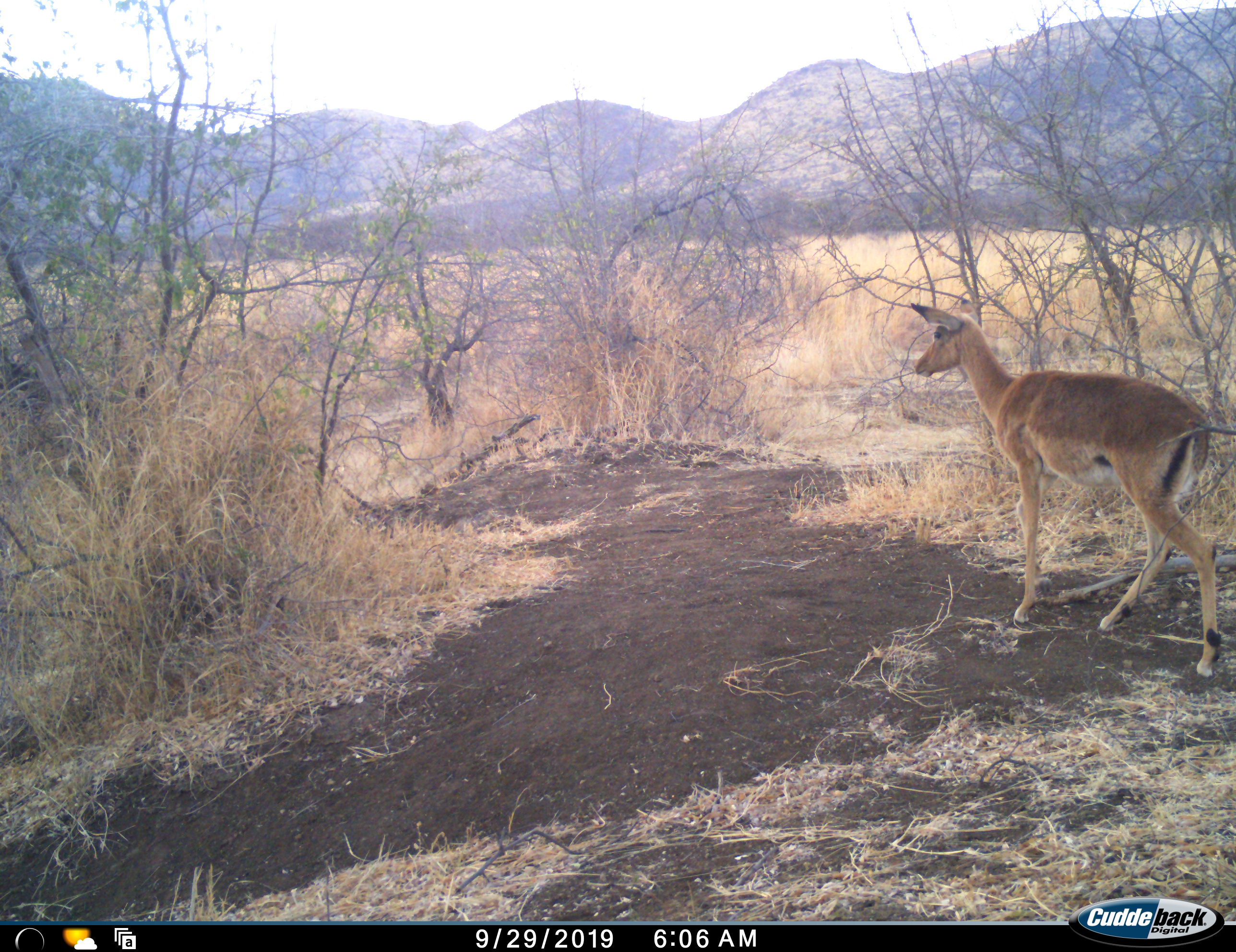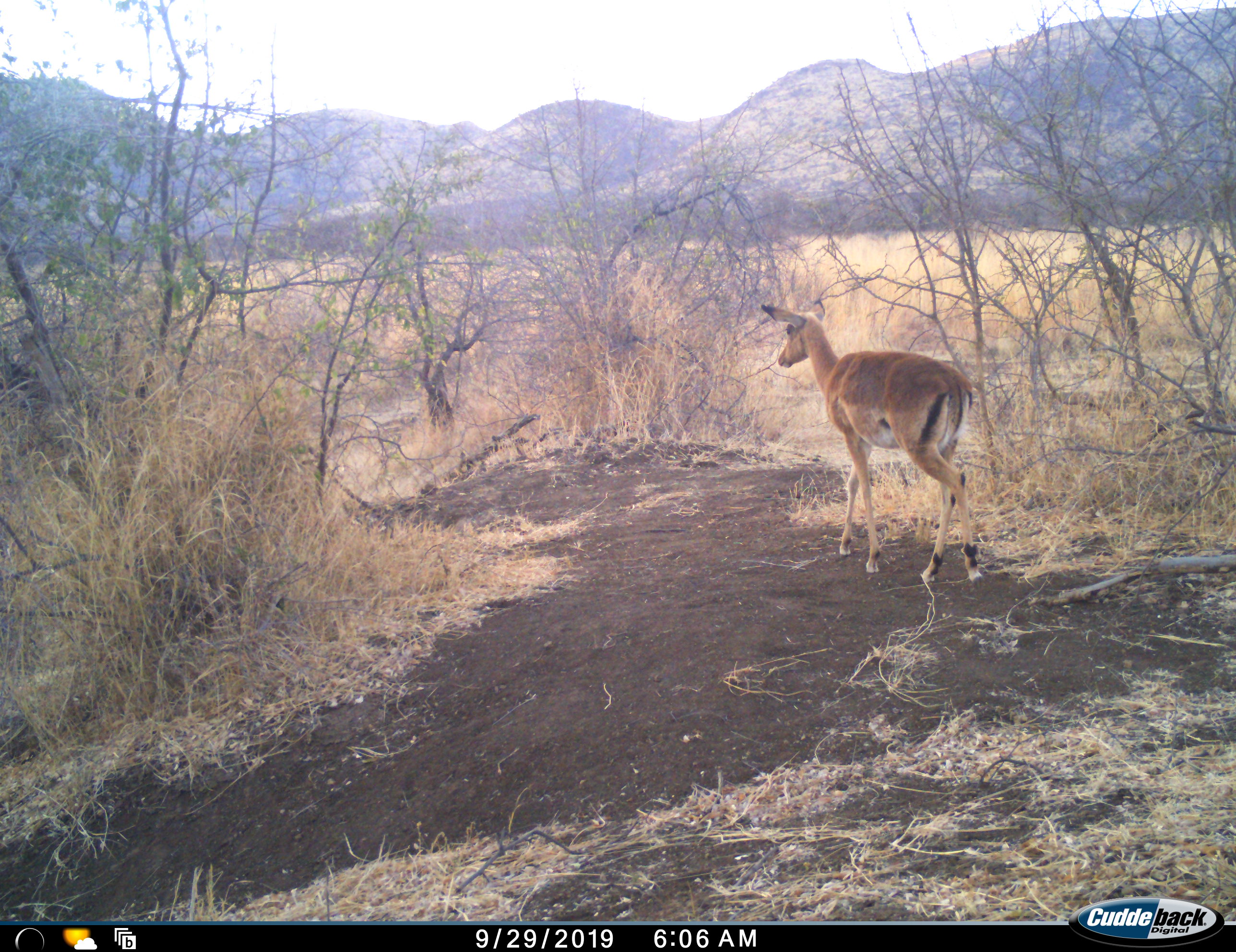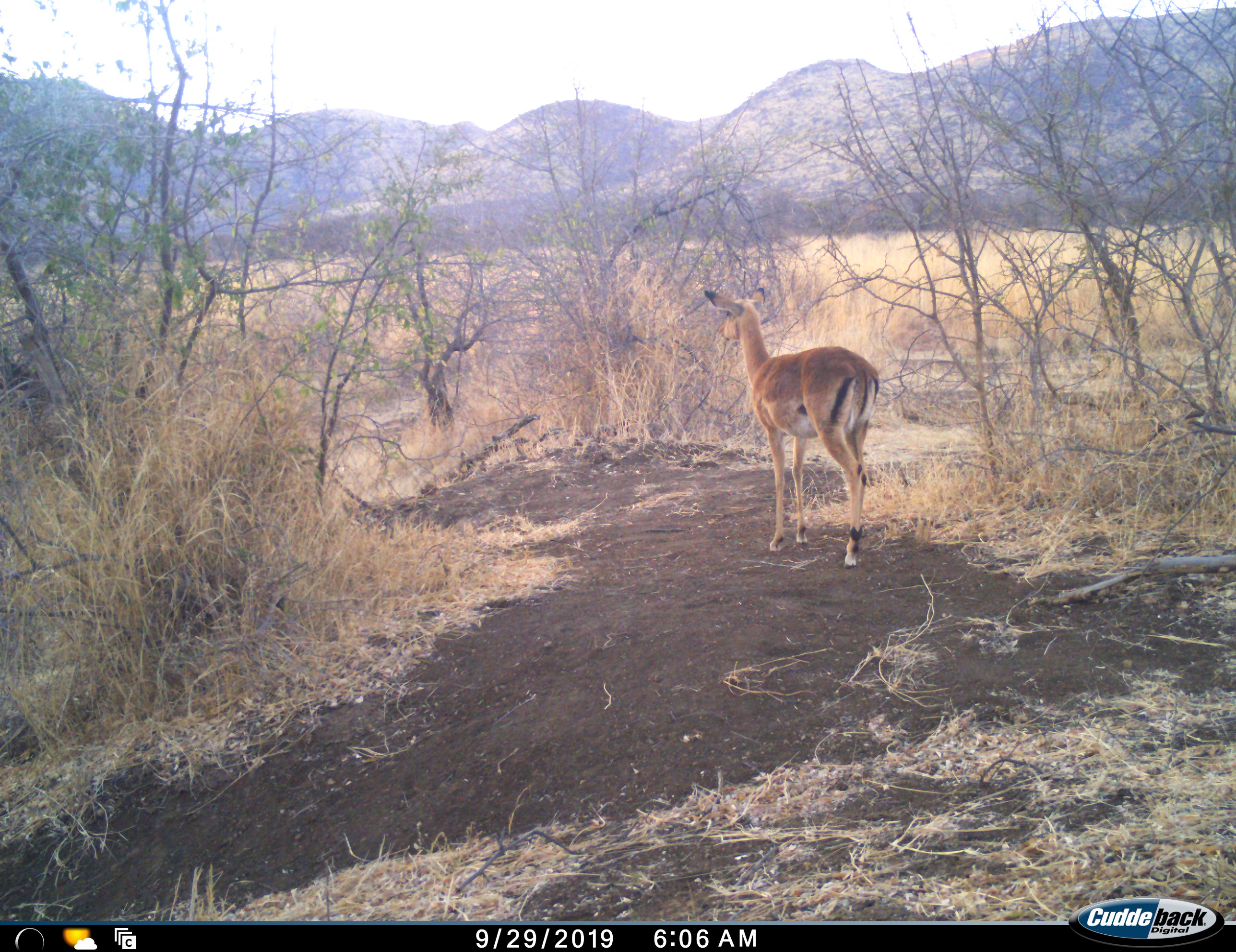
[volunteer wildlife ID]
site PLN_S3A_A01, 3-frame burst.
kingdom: Animalia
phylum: Chordata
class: Mammalia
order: Artiodactyla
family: Bovidae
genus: Aepyceros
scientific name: Aepyceros melampus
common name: impala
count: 1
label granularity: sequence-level